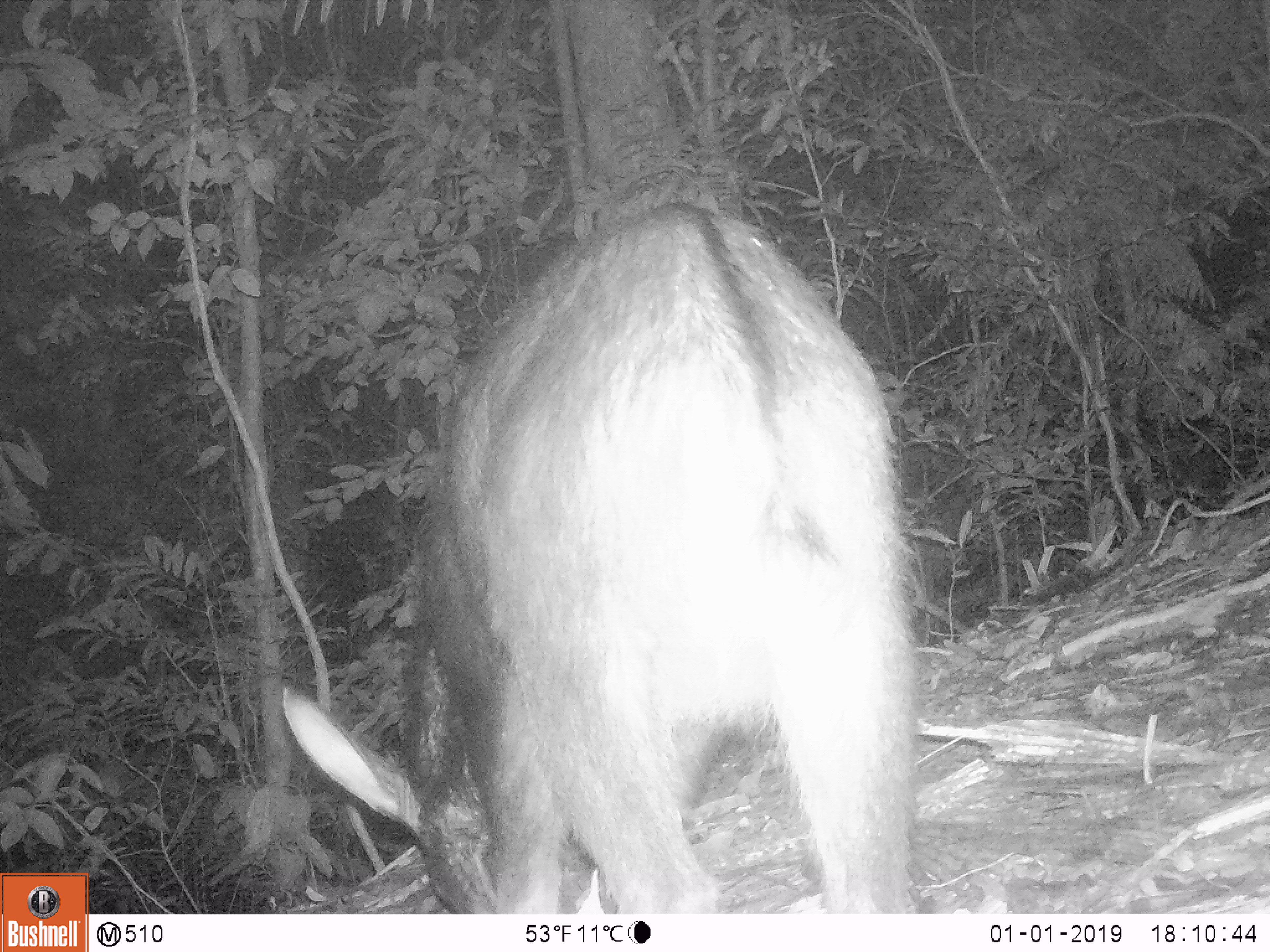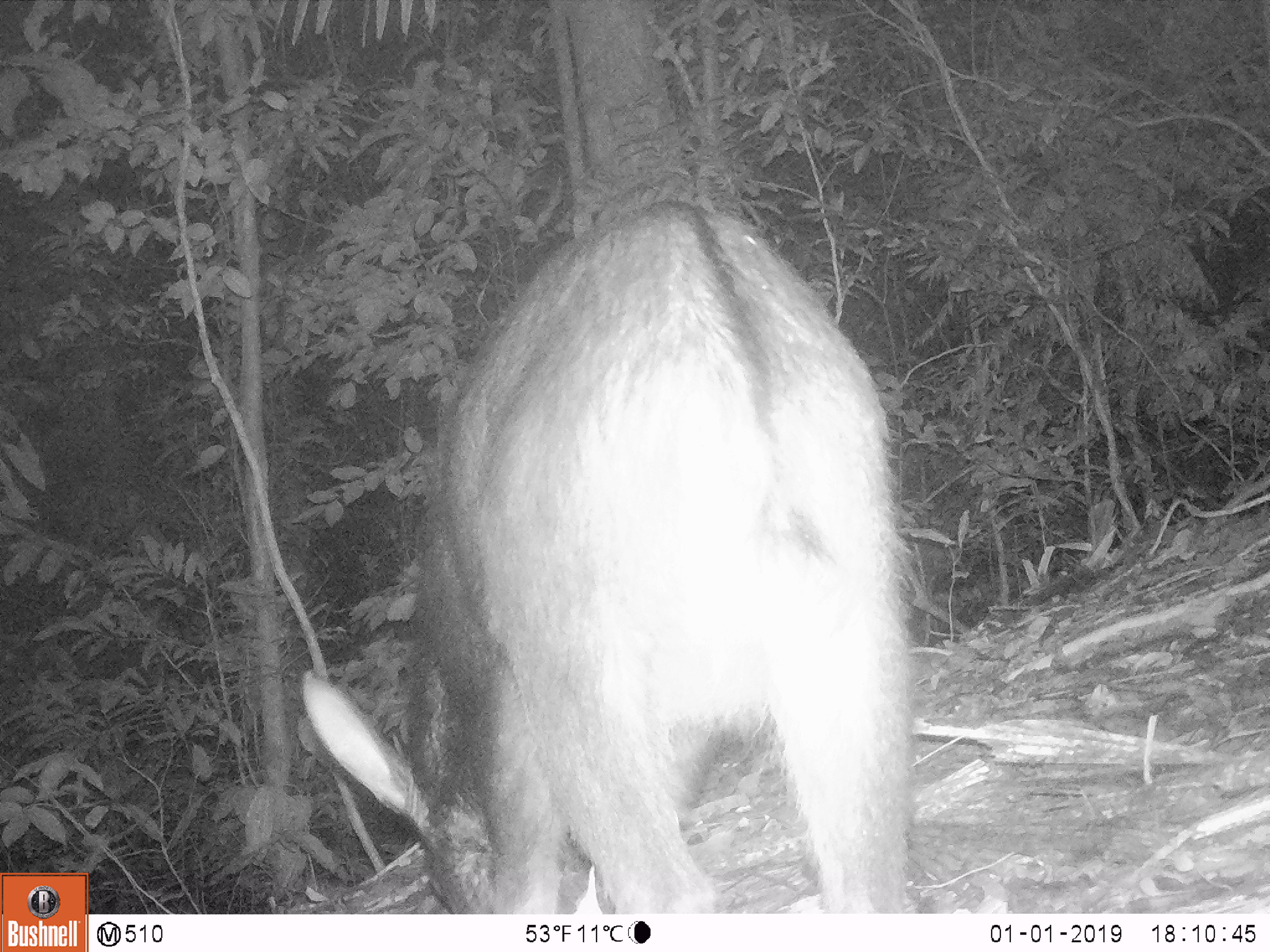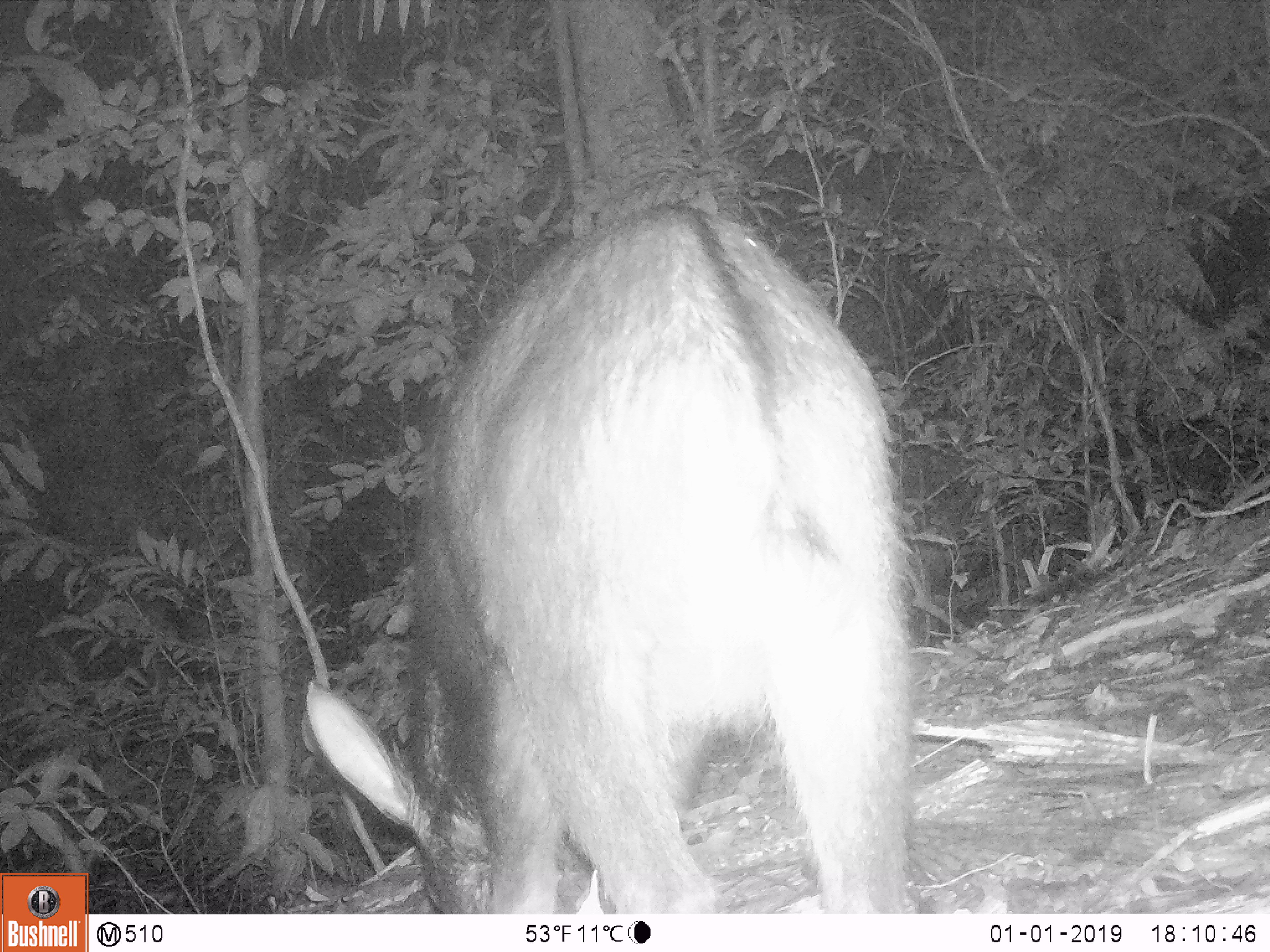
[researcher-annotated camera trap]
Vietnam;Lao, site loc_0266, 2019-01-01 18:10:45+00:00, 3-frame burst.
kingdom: Animalia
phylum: Chordata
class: Mammalia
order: Artiodactyla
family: Bovidae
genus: Capricornis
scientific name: Capricornis sumatraensis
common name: chinese serow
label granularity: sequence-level